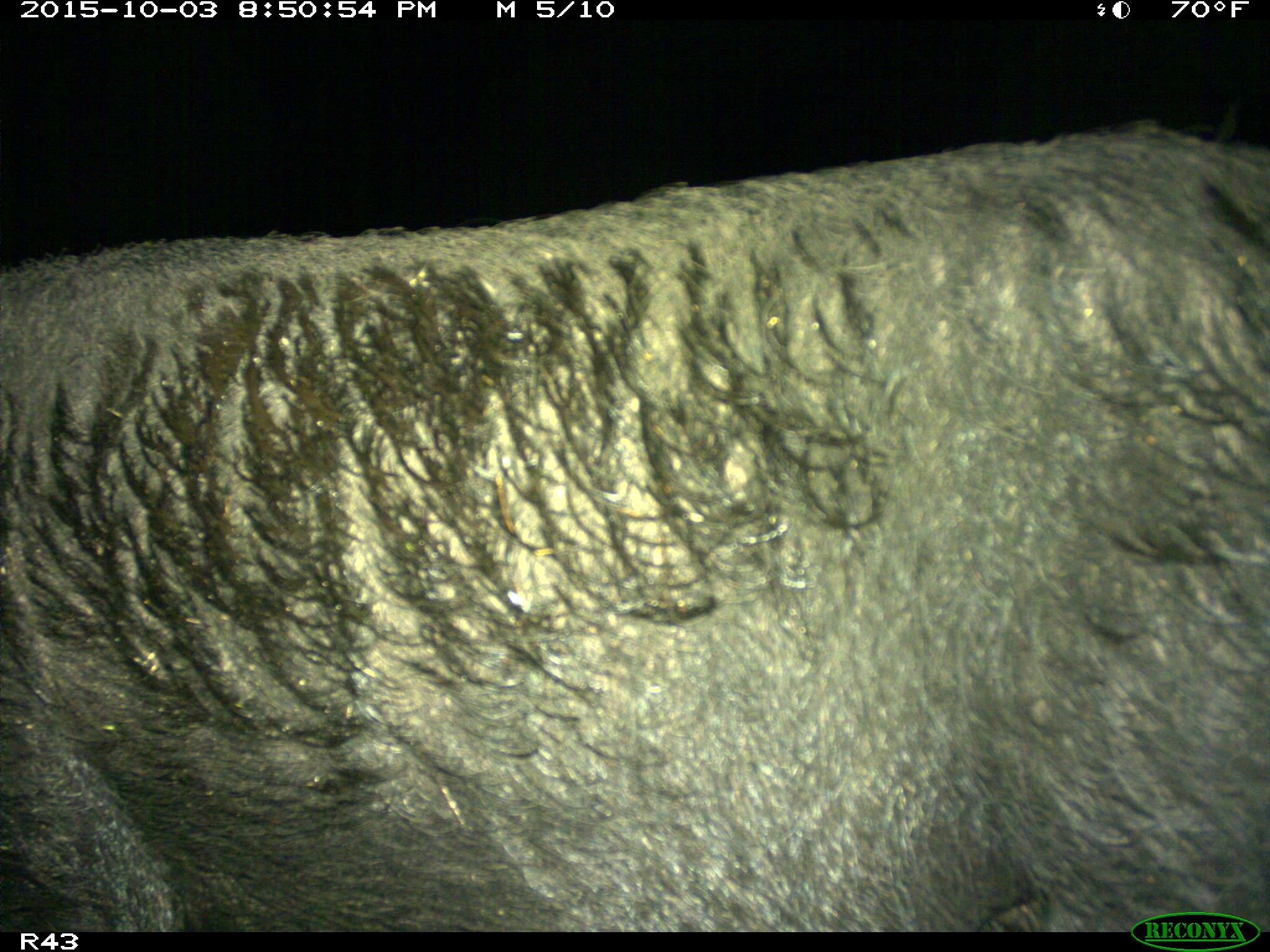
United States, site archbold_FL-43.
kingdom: Animalia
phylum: Chordata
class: Mammalia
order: Artiodactyla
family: Suidae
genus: Sus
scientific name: Sus scrofa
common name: wild boar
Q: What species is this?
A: Sus scrofa (wild boar).